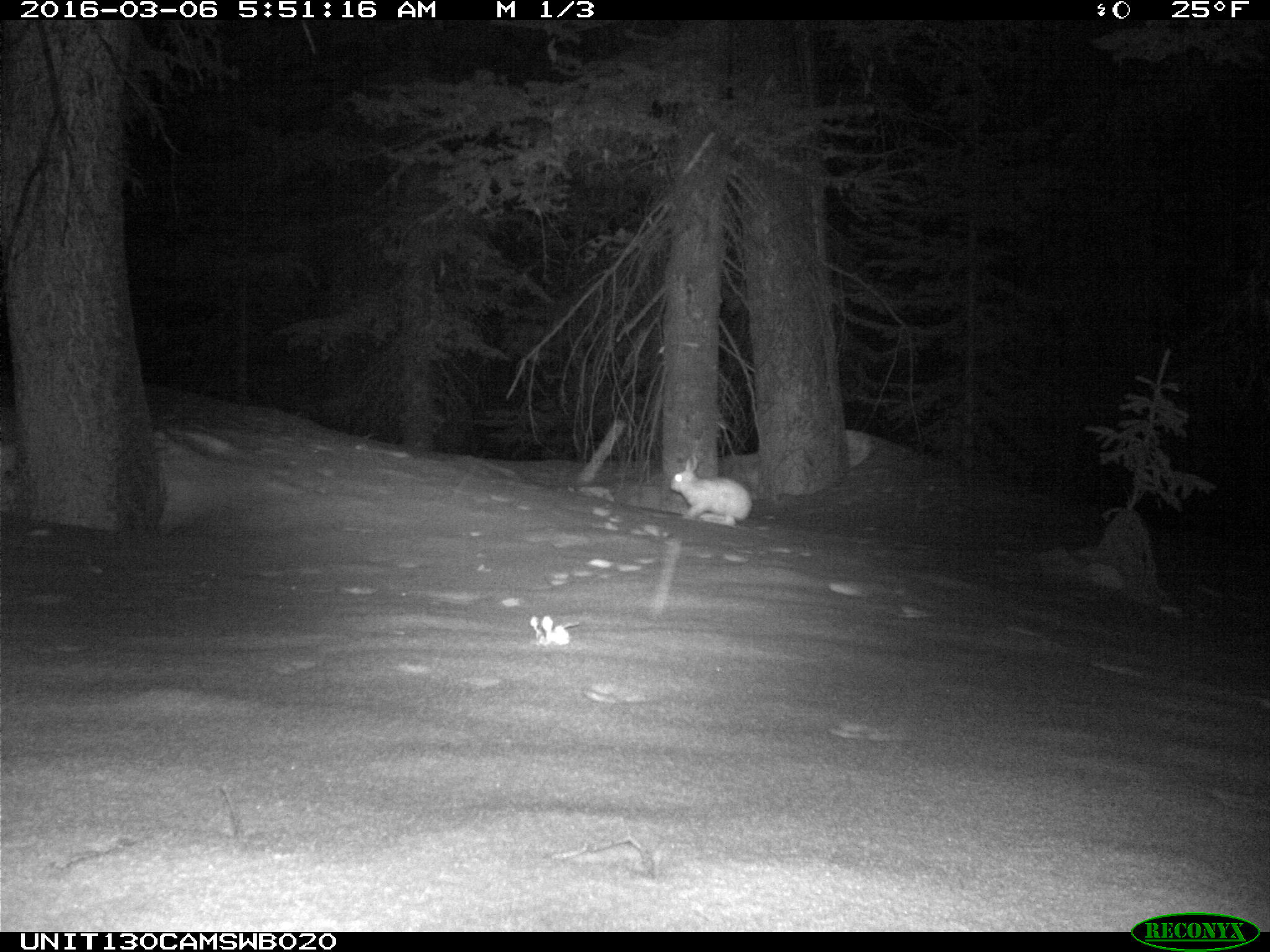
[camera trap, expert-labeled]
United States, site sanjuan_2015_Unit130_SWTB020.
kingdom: Animalia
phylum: Chordata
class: Mammalia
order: Lagomorpha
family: Leporidae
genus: Lepus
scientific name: Lepus americanus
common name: snowshoe hare